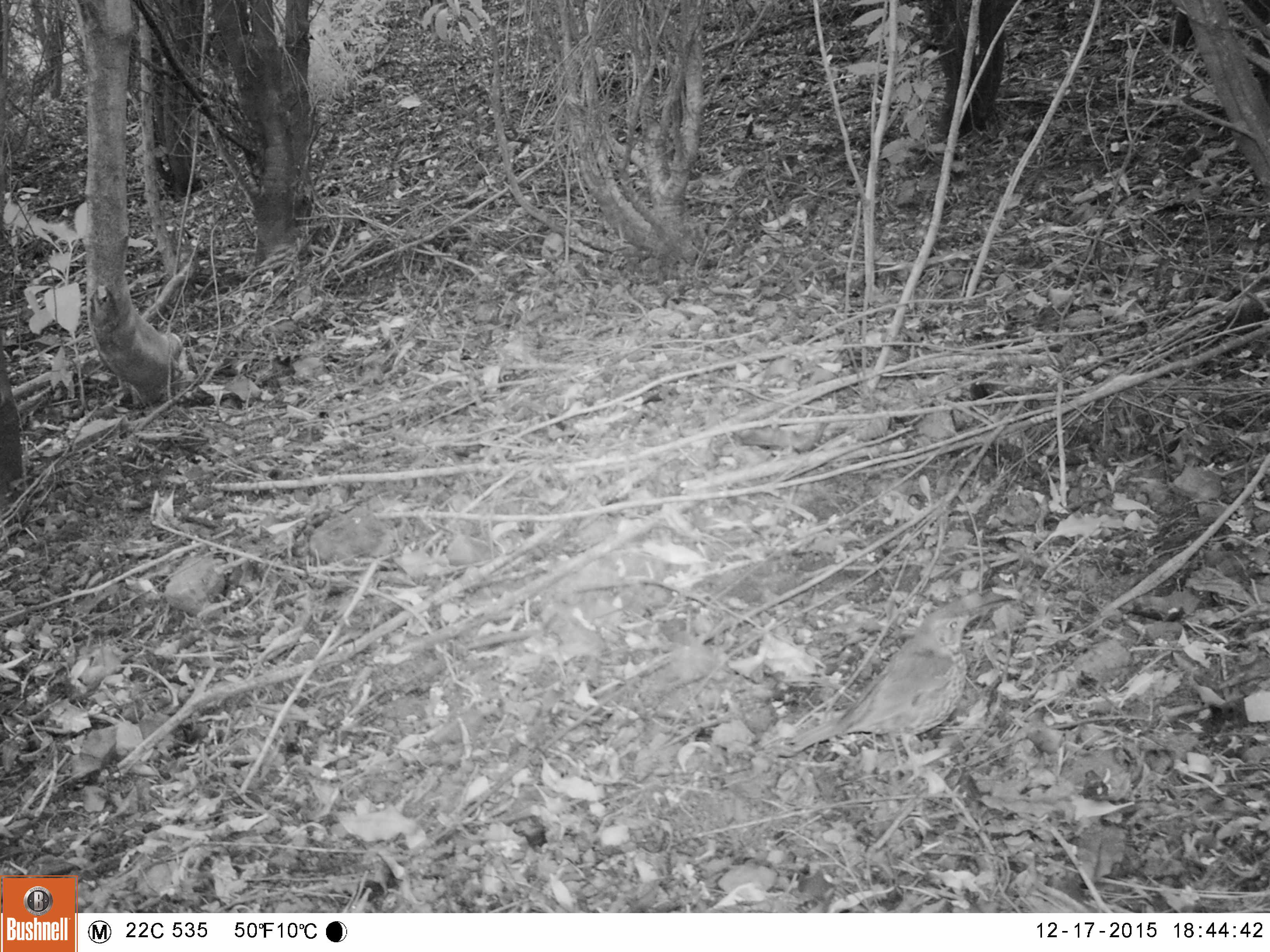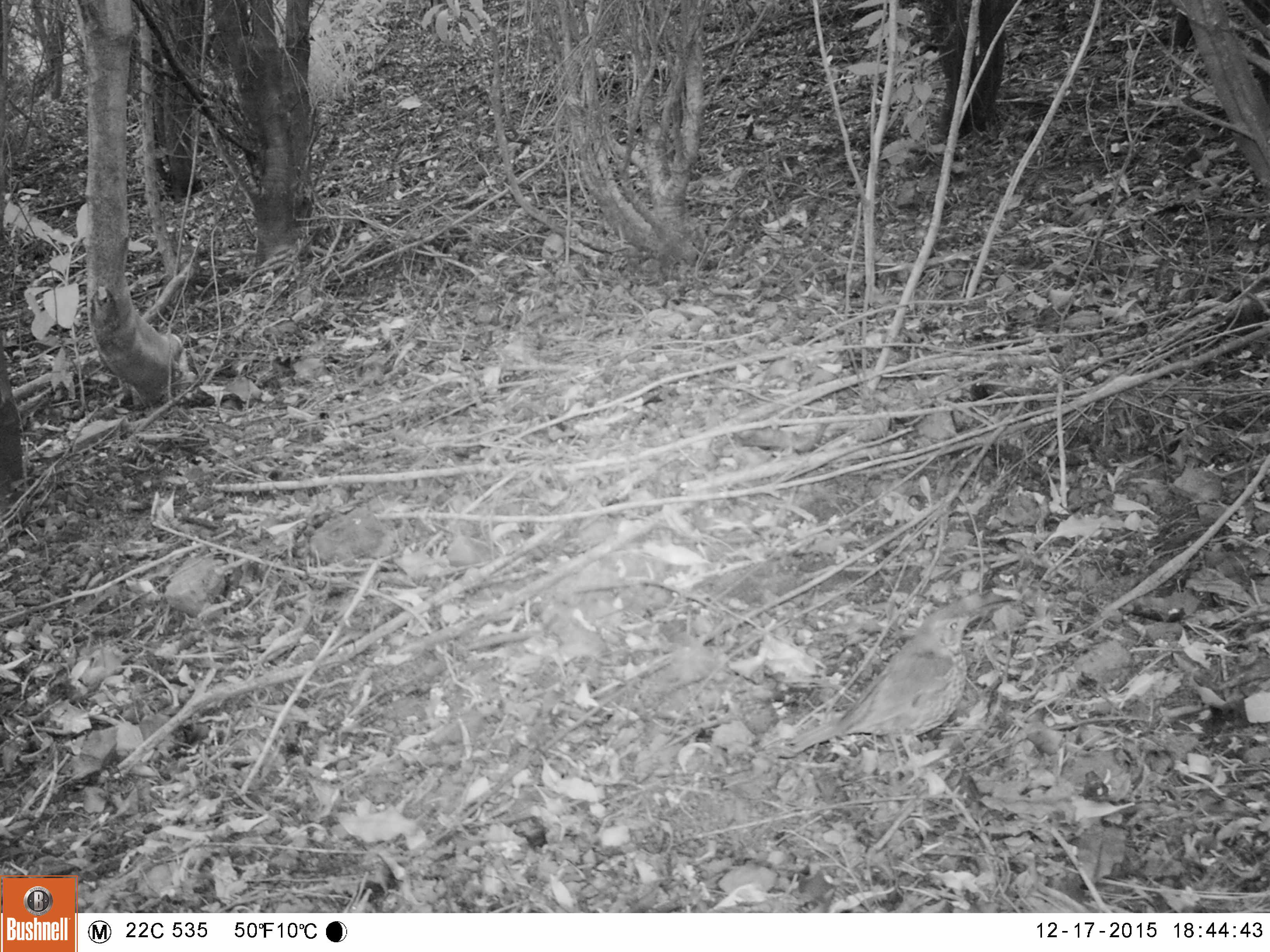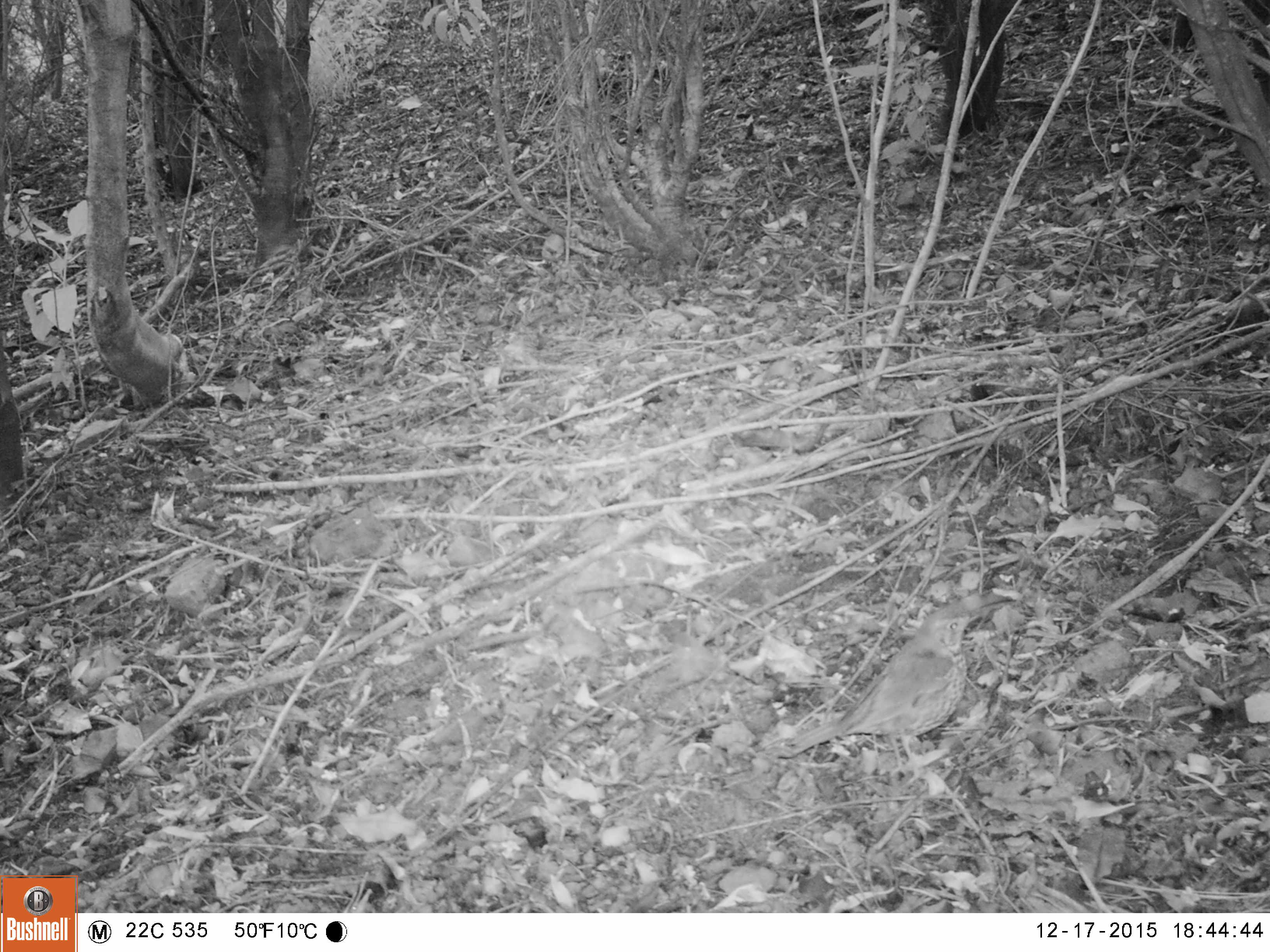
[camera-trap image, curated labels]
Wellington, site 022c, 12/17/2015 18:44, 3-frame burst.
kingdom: Animalia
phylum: Chordata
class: Aves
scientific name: Aves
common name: bird